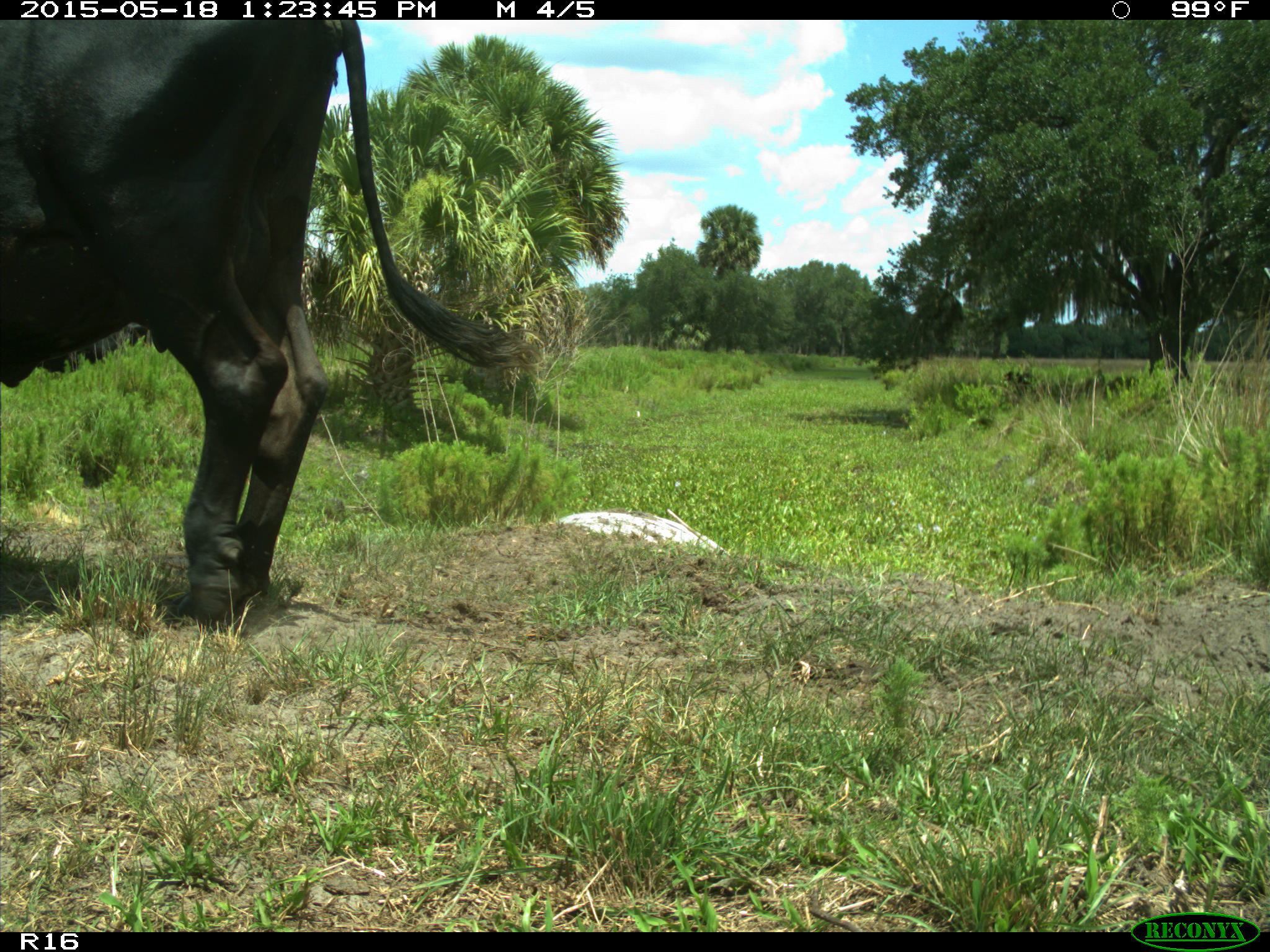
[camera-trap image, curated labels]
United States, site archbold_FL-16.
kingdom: Animalia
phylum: Chordata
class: Mammalia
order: Artiodactyla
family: Bovidae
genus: Bos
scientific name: Bos taurus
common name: domestic cow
Bos taurus (domestic cow).